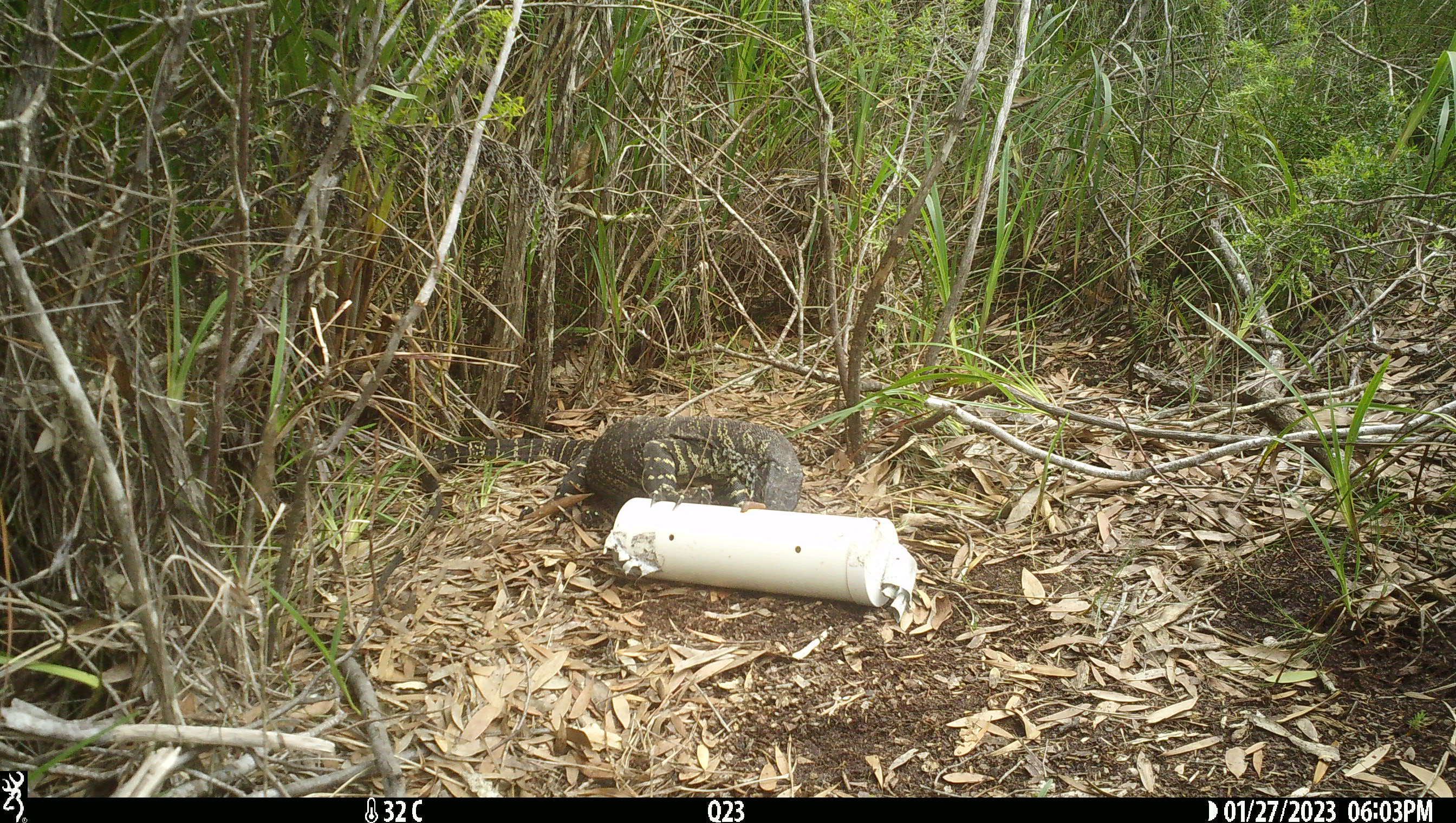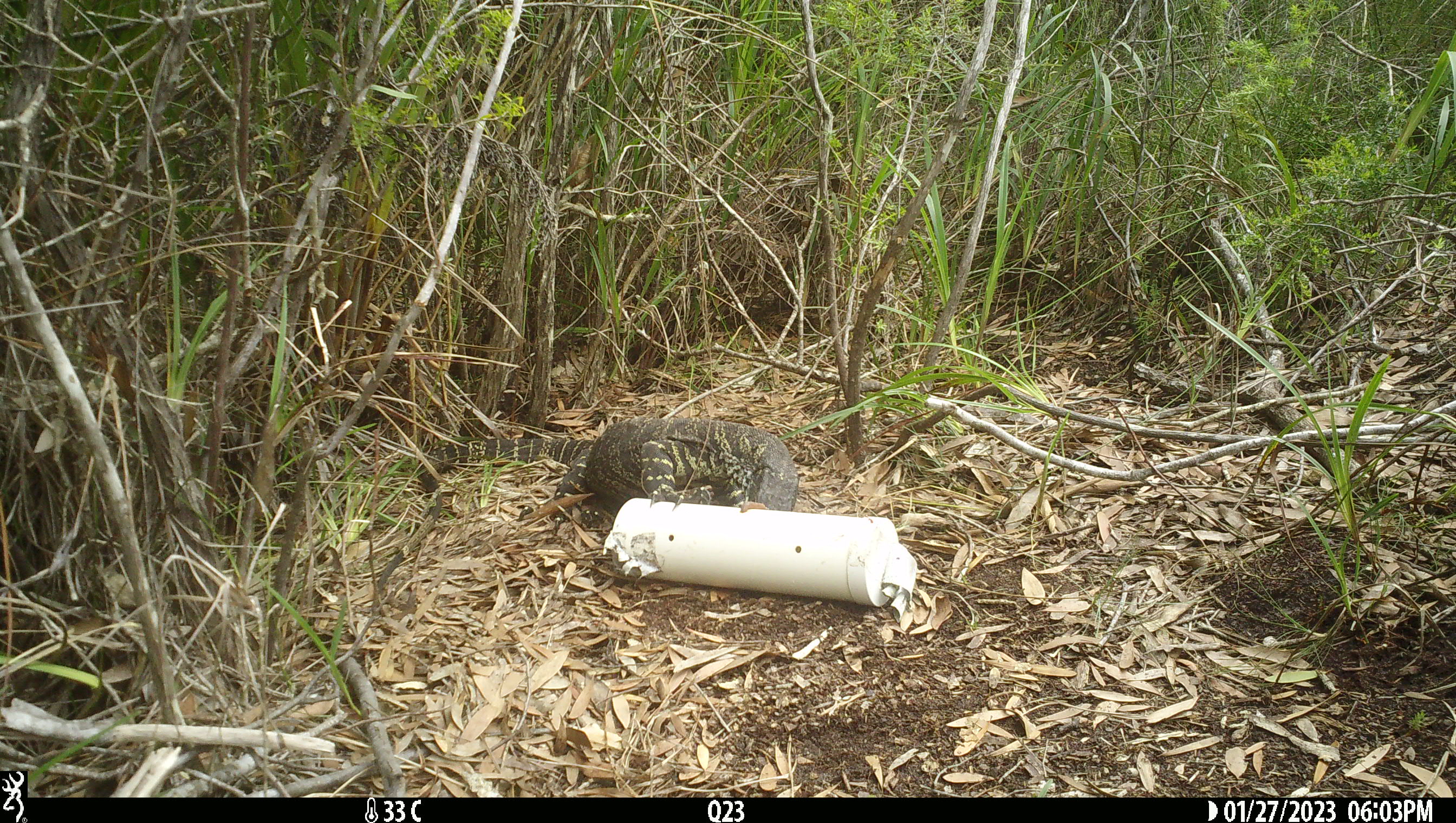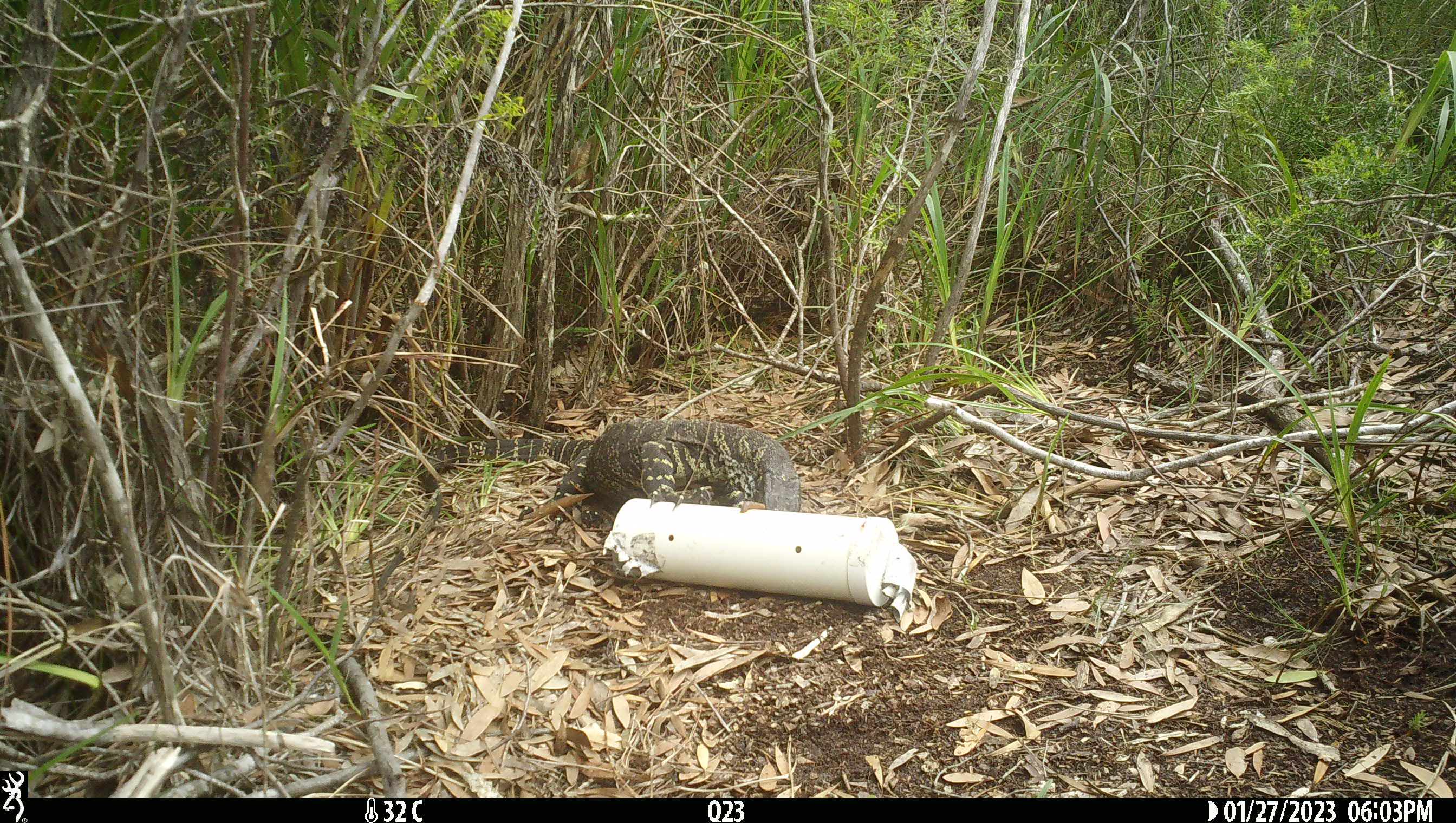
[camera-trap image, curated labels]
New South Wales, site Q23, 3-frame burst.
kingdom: Animalia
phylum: Chordata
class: Reptilia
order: Squamata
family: Varanidae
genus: Varanus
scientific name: Varanus varius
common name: lace monitor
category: goanna